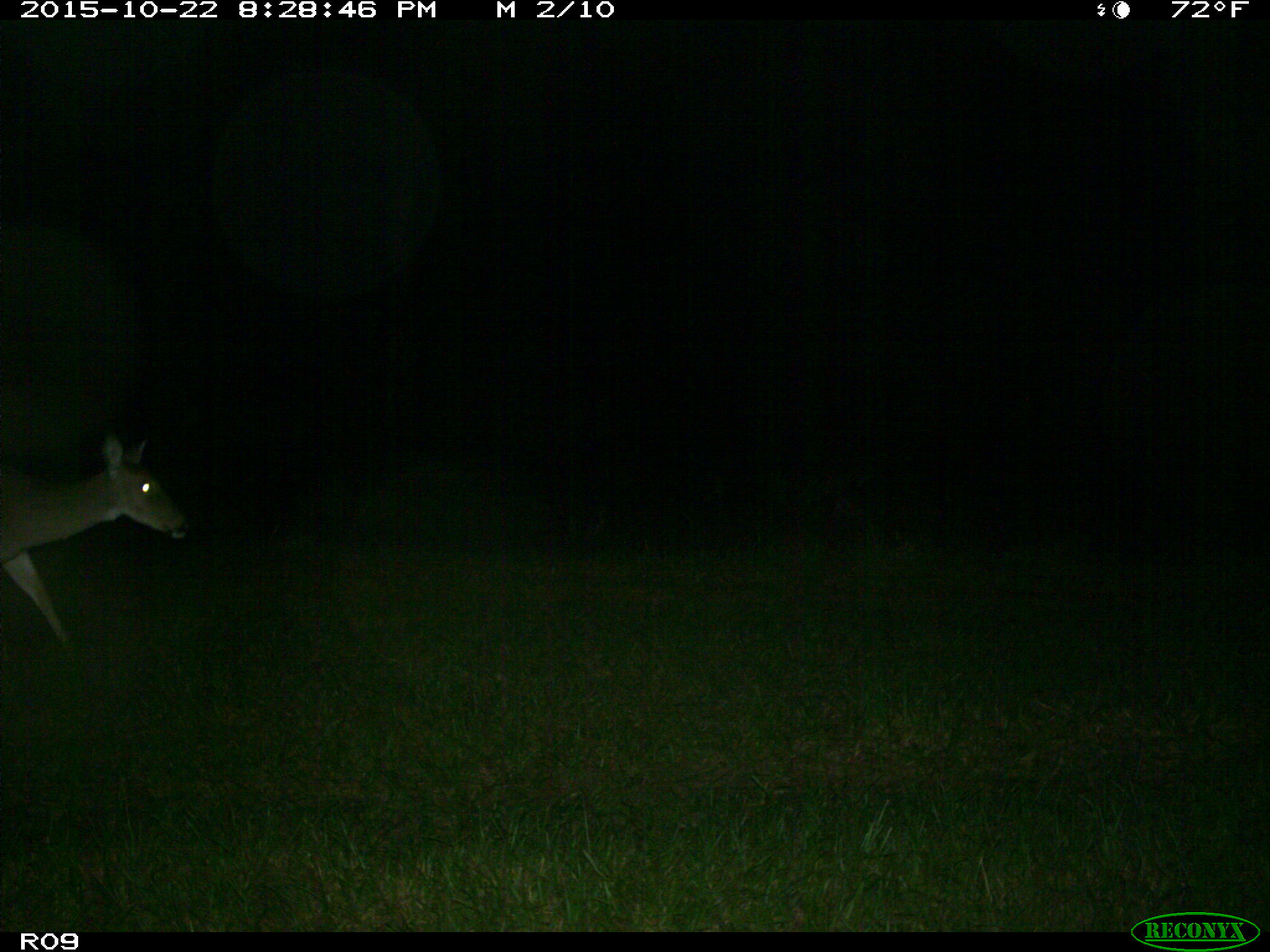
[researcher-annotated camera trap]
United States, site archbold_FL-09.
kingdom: Animalia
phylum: Chordata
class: Mammalia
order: Artiodactyla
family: Cervidae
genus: Odocoileus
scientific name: Odocoileus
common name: deer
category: unidentified deer